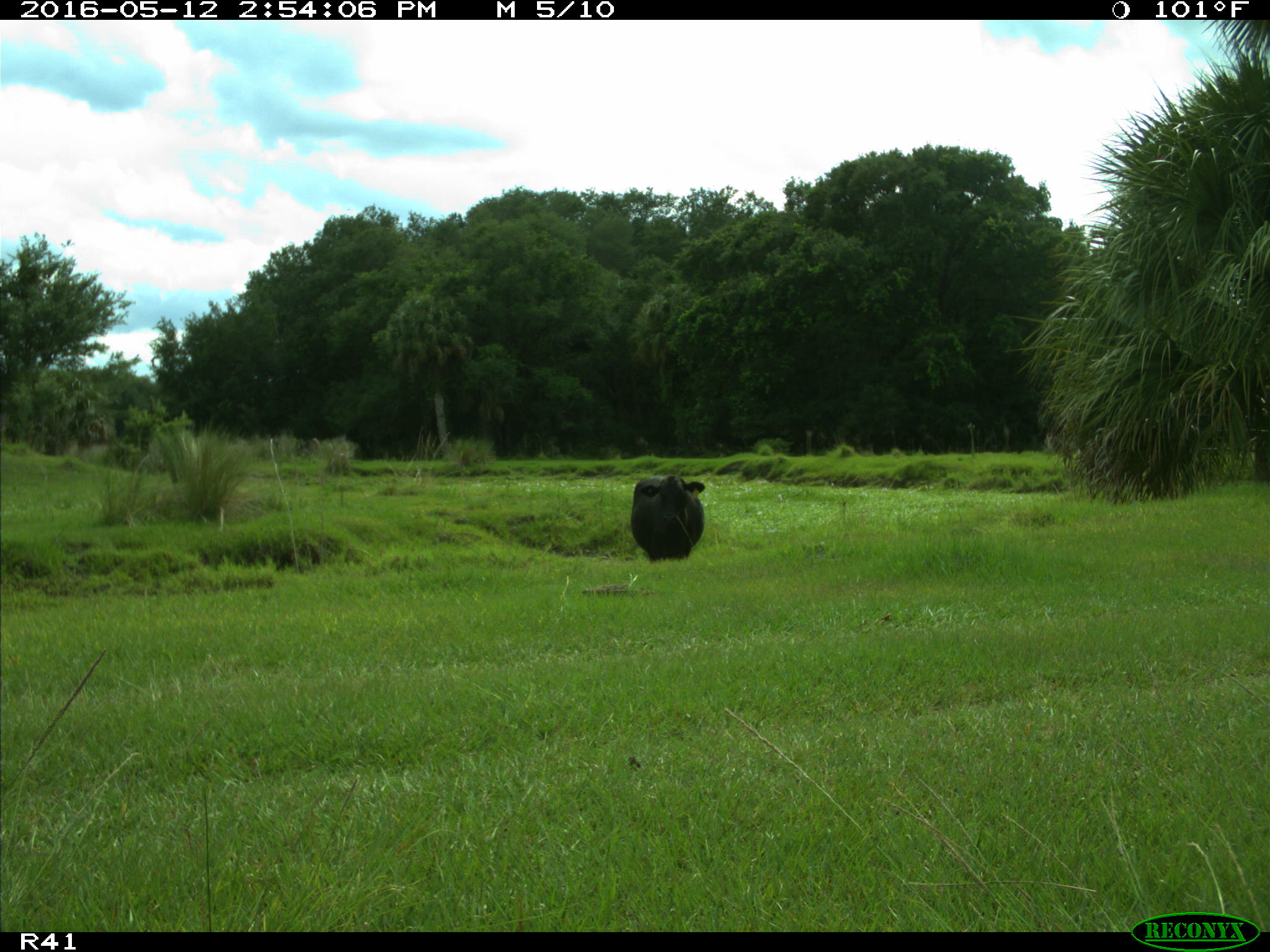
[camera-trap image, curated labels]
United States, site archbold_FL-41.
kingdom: Animalia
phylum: Chordata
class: Mammalia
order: Artiodactyla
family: Bovidae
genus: Bos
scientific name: Bos taurus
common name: domestic cow